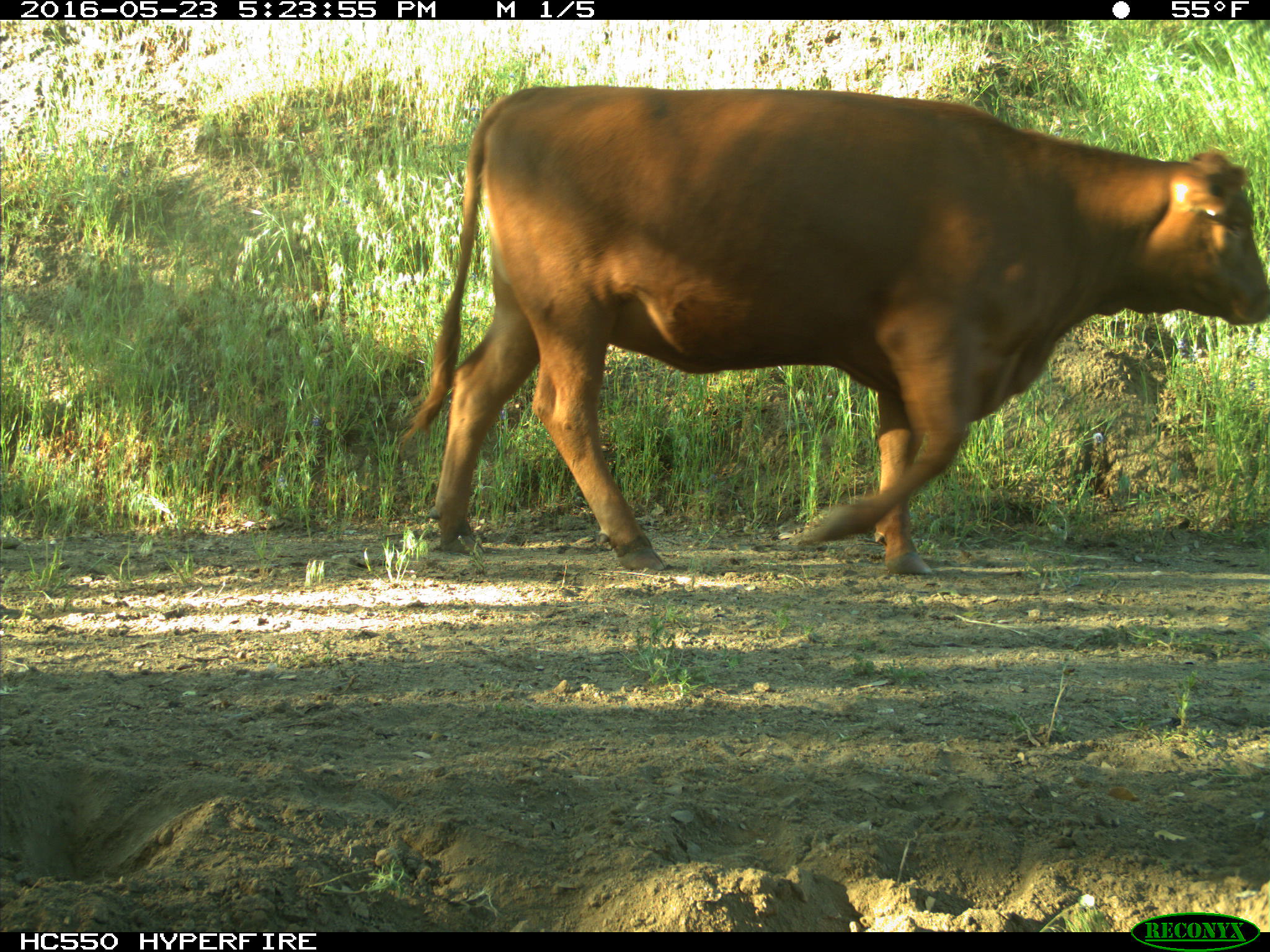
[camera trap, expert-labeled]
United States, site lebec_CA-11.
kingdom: Animalia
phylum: Chordata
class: Mammalia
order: Artiodactyla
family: Bovidae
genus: Bos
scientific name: Bos taurus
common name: domestic cow